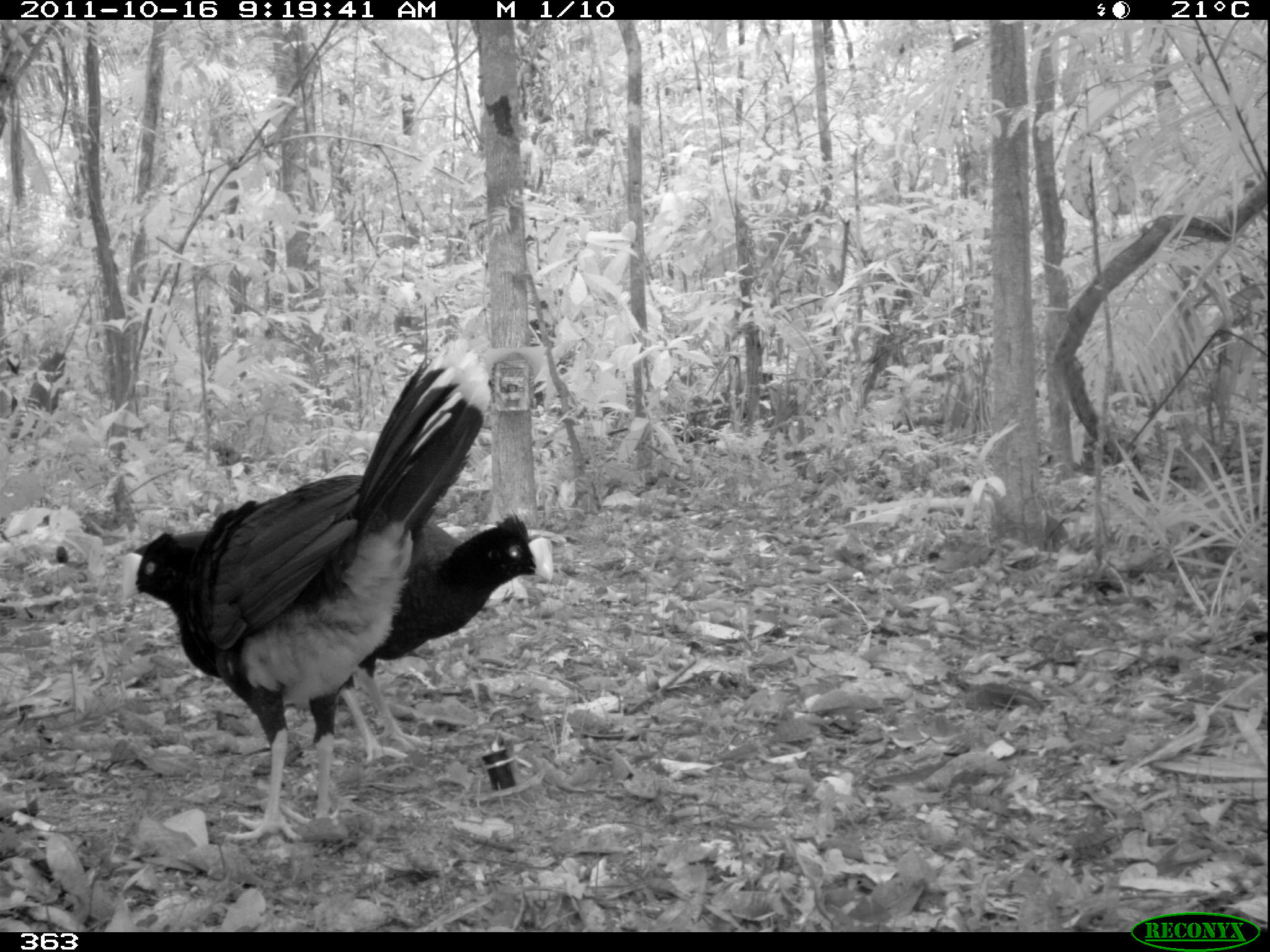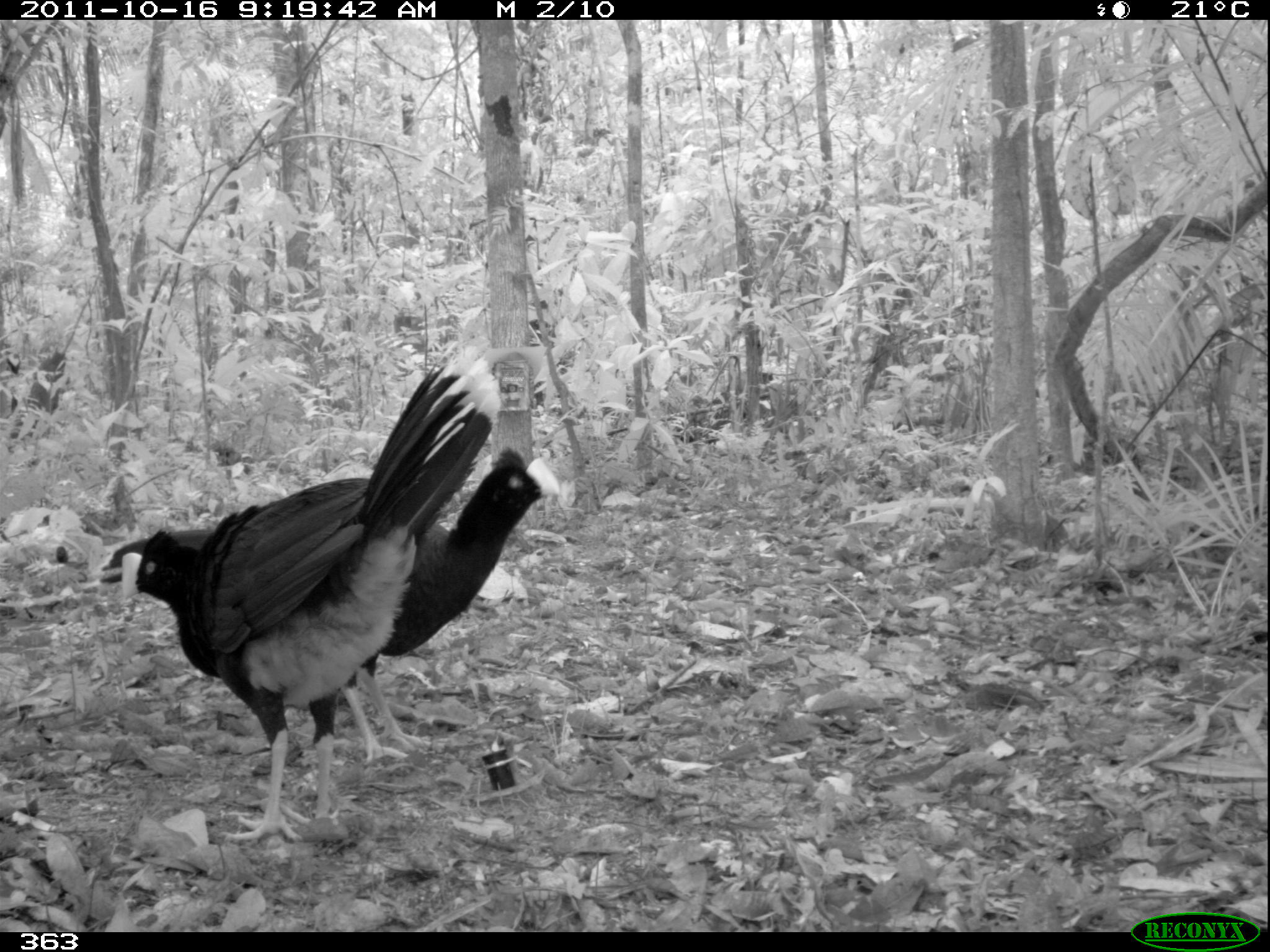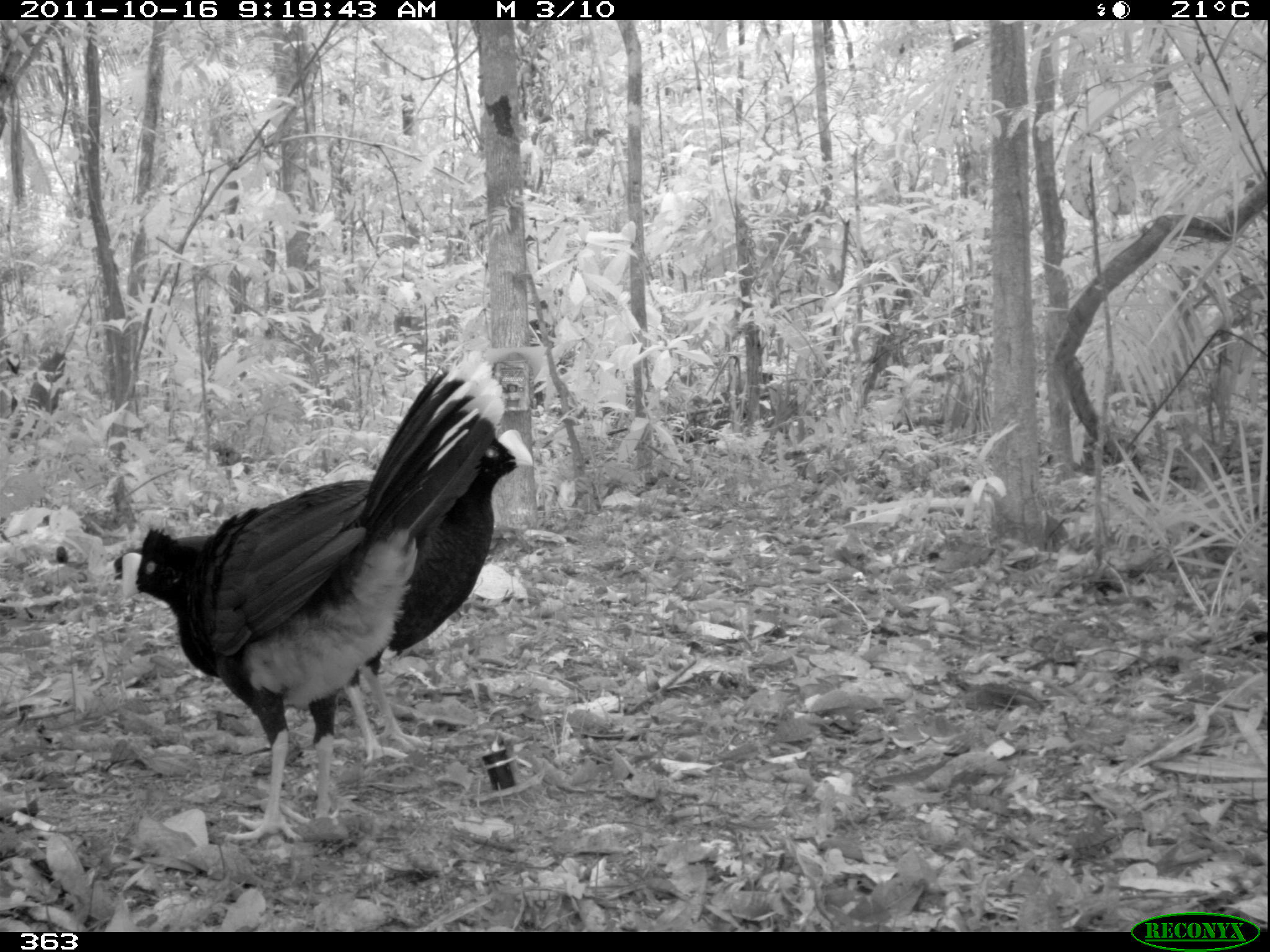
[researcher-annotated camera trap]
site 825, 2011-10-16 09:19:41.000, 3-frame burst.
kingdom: Animalia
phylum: Chordata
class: Aves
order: Galliformes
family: Cracidae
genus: Mitu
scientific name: Mitu tuberosum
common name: razor-billed curassow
Mitu tuberosum (razor-billed curassow).